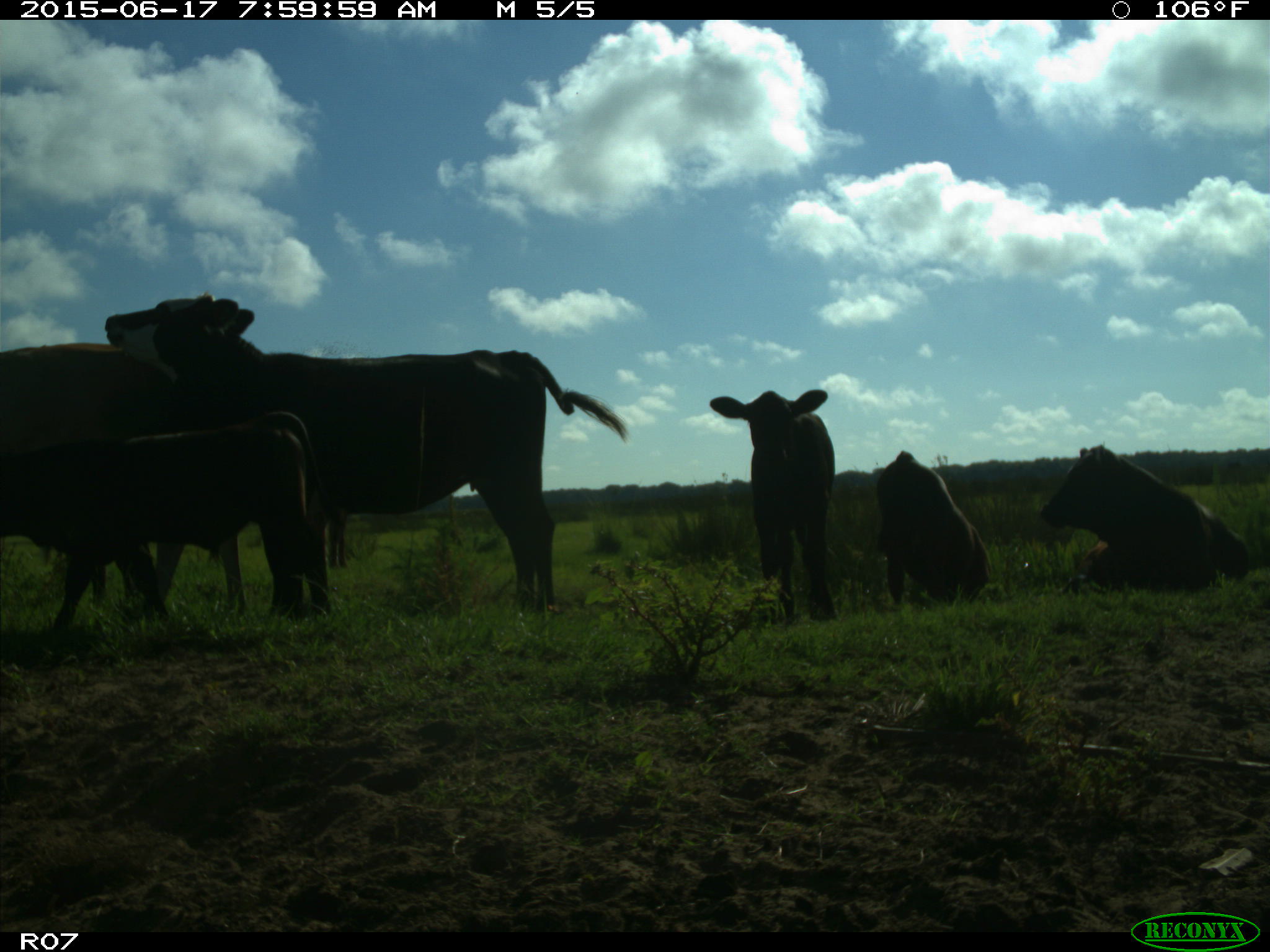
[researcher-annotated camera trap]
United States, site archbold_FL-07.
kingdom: Animalia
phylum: Chordata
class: Mammalia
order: Artiodactyla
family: Bovidae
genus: Bos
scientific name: Bos taurus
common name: domestic cow